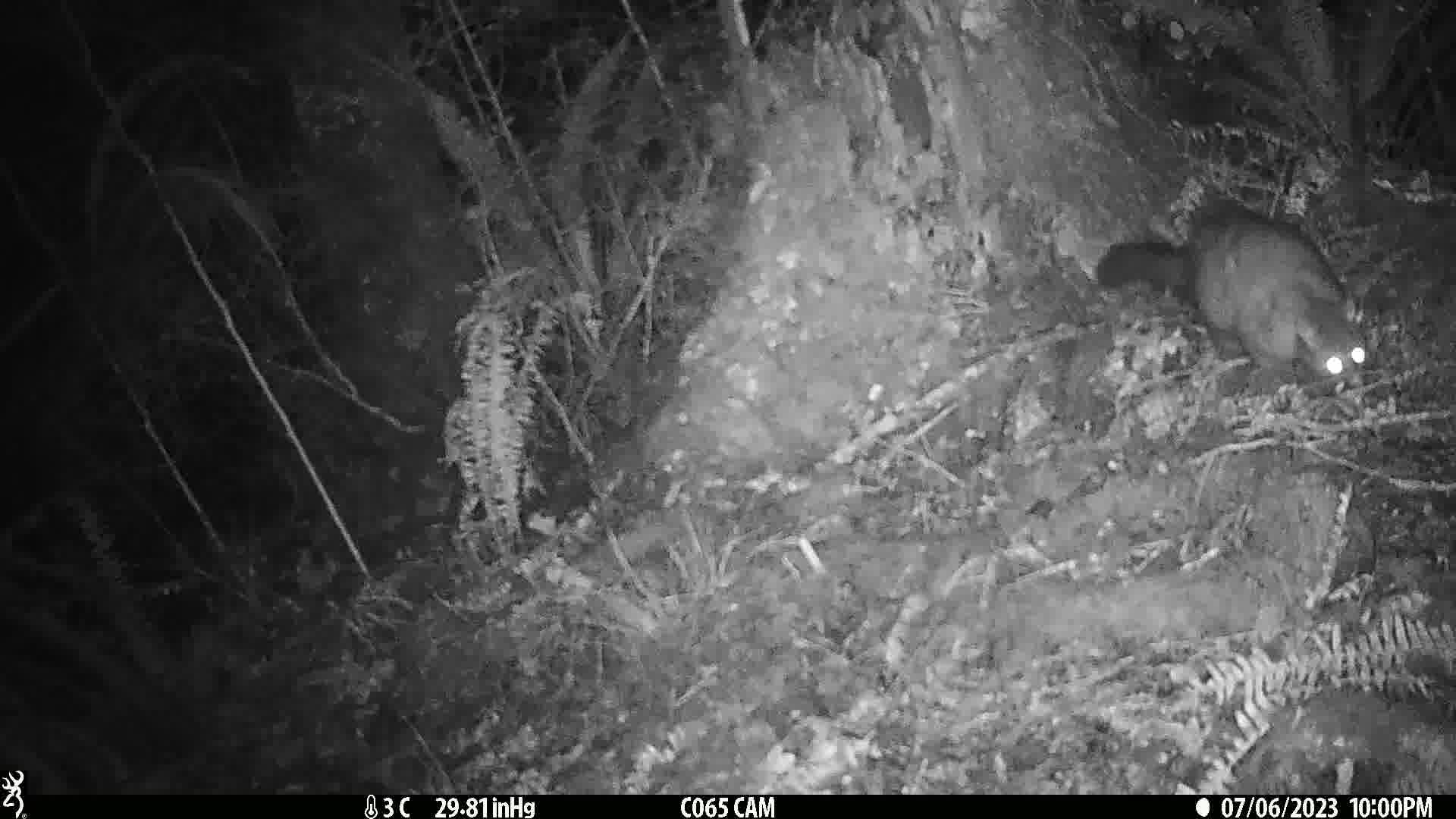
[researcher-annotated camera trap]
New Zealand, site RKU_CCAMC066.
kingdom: Animalia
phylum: Chordata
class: Mammalia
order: Diprotodontia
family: Phalangeridae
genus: Trichosurus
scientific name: Trichosurus vulpecula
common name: common brushtail possum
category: possum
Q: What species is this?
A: Possum (common brushtail possum) (Trichosurus vulpecula).